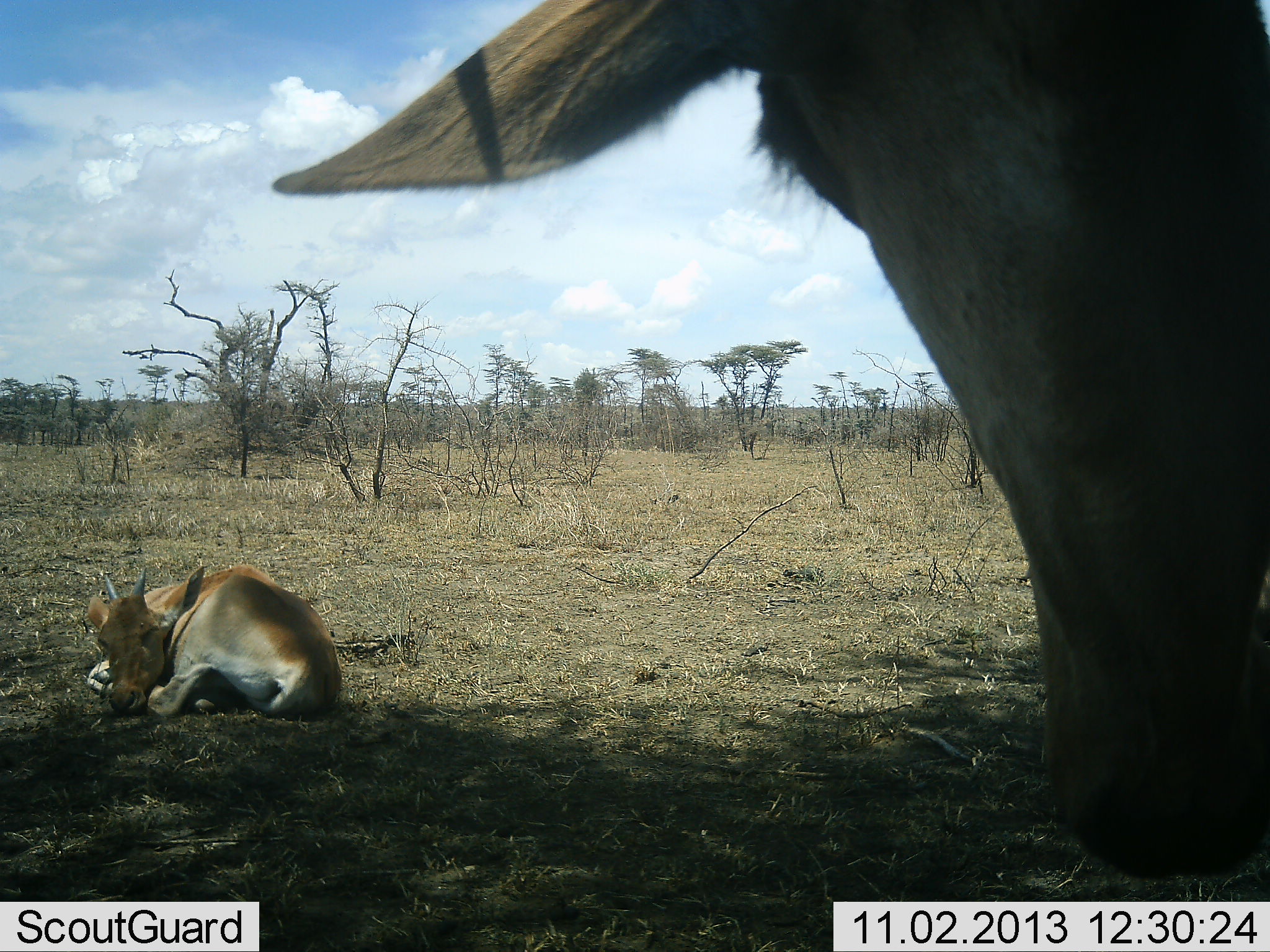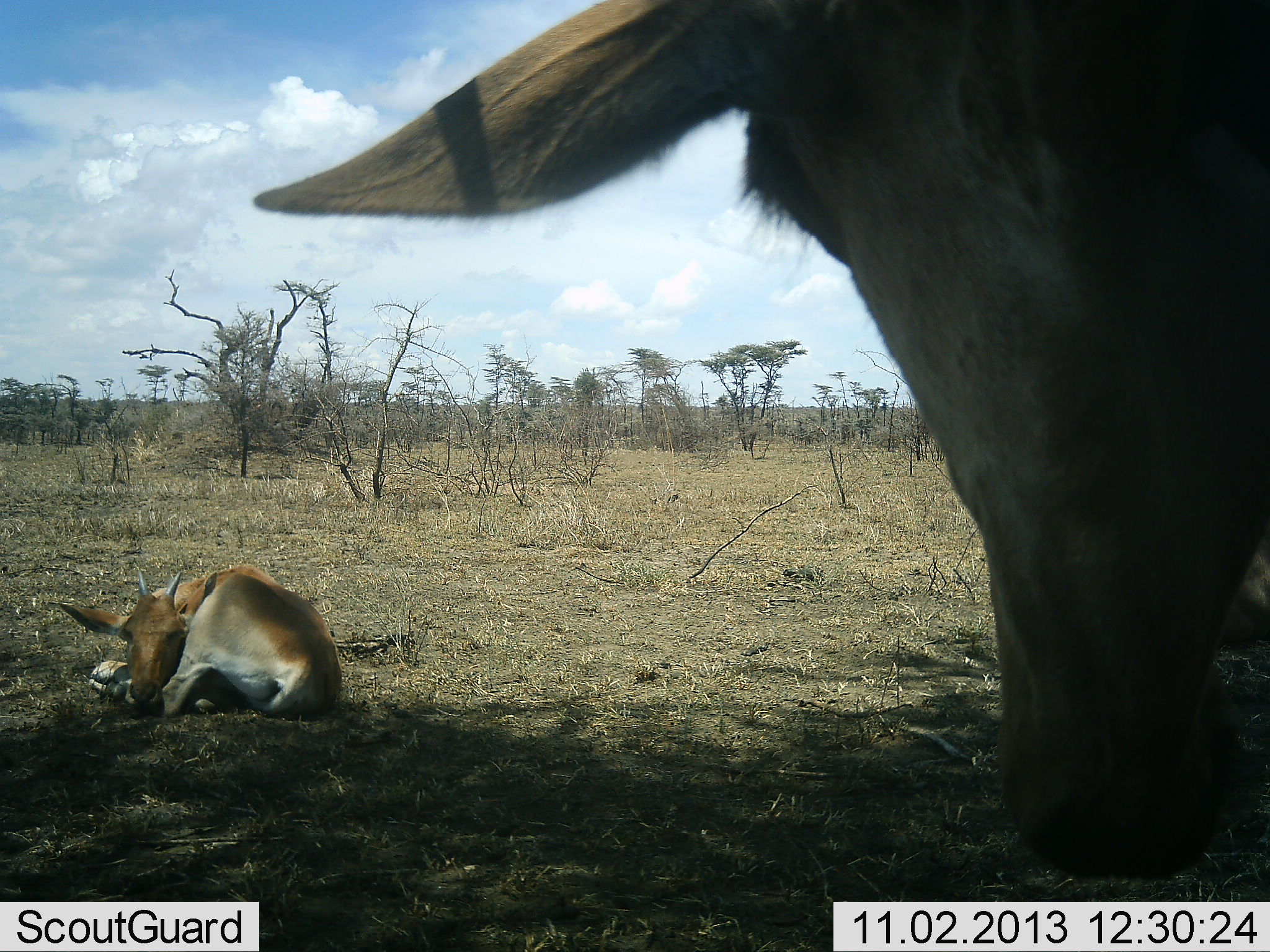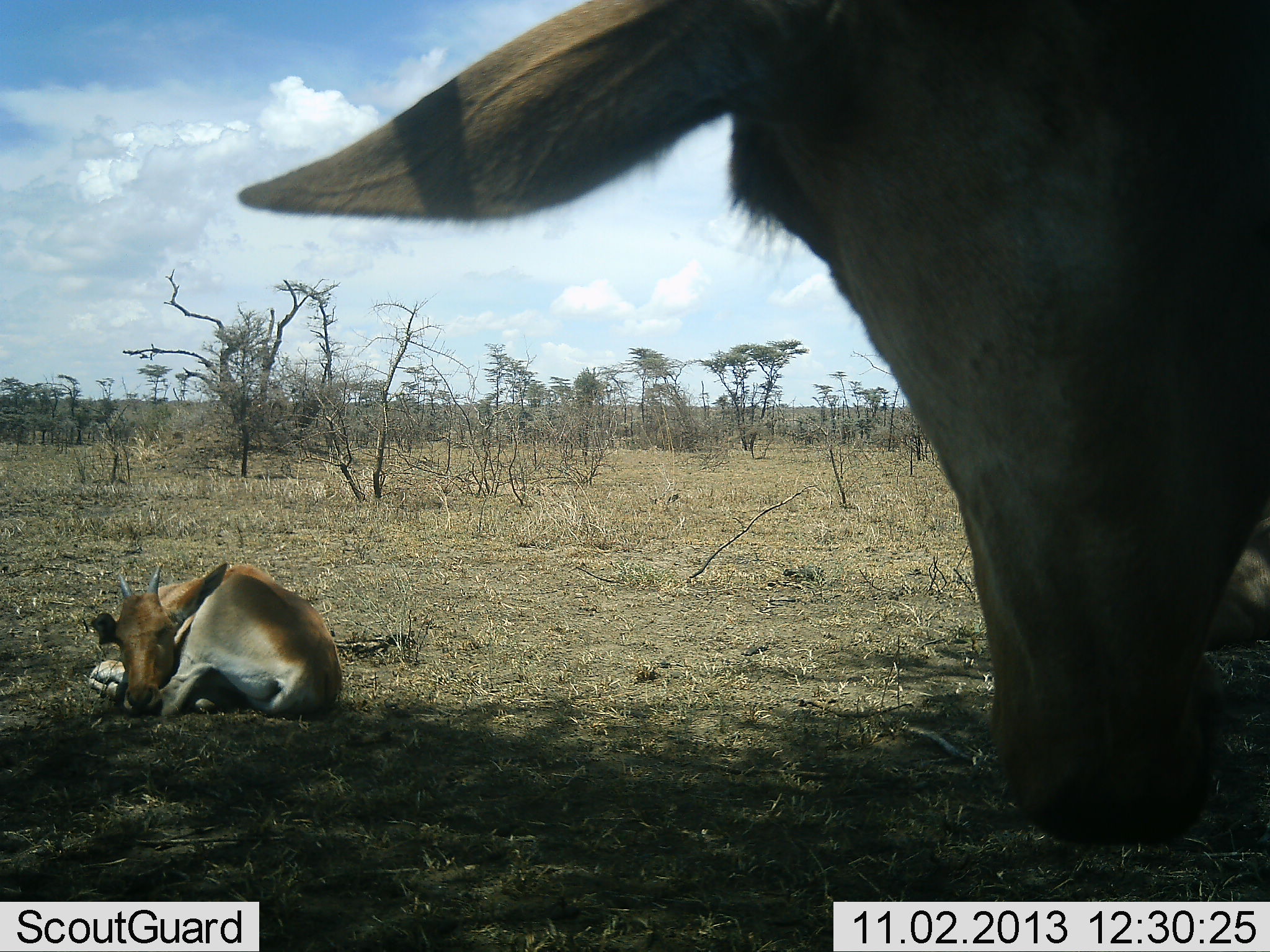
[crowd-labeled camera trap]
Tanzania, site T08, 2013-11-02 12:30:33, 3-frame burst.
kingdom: Animalia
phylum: Chordata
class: Mammalia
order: Artiodactyla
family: Bovidae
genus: Alcelaphus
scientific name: Alcelaphus buselaphus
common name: hartebeest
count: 2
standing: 71%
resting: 100%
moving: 6%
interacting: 0%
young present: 82%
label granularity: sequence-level